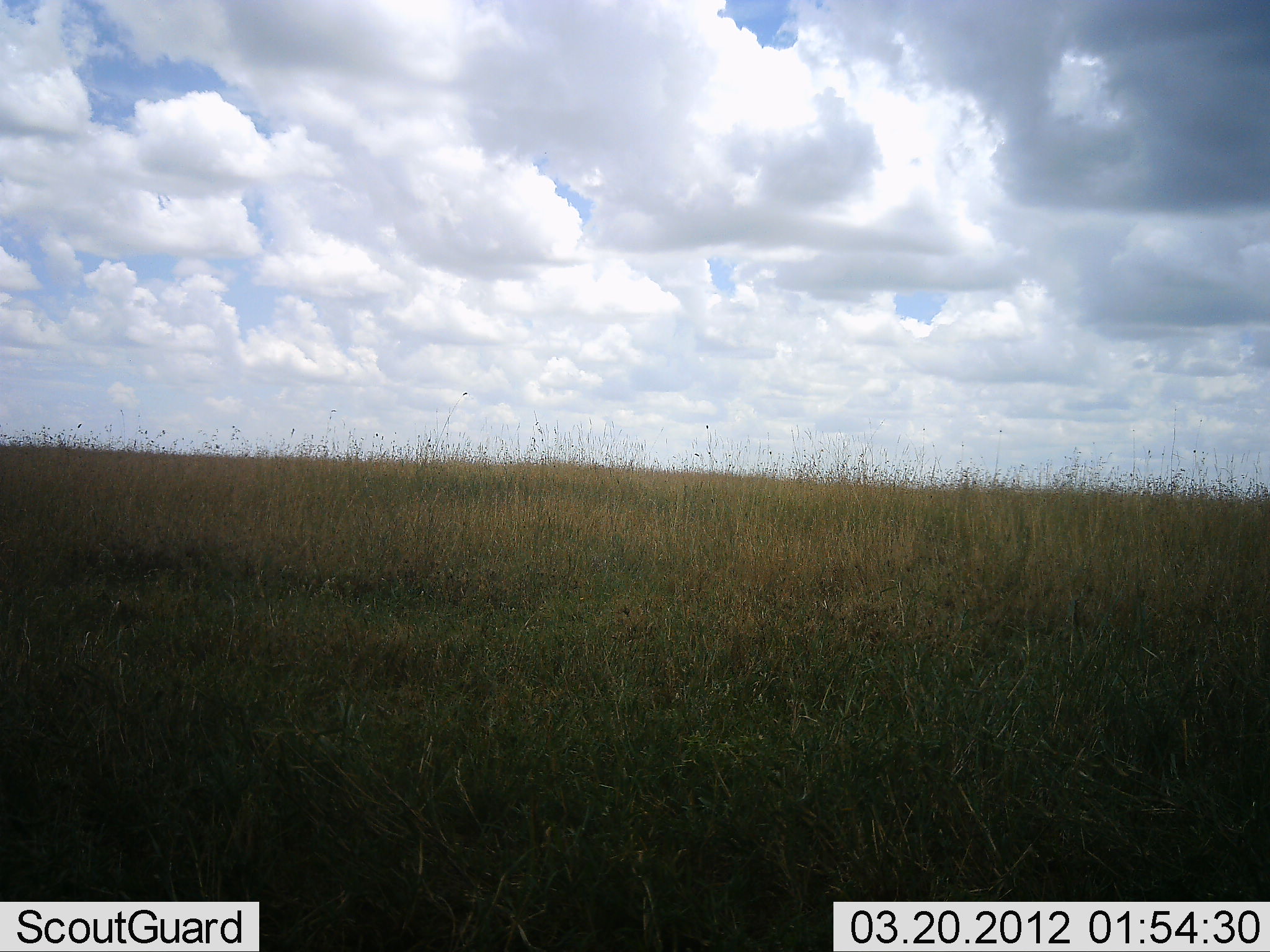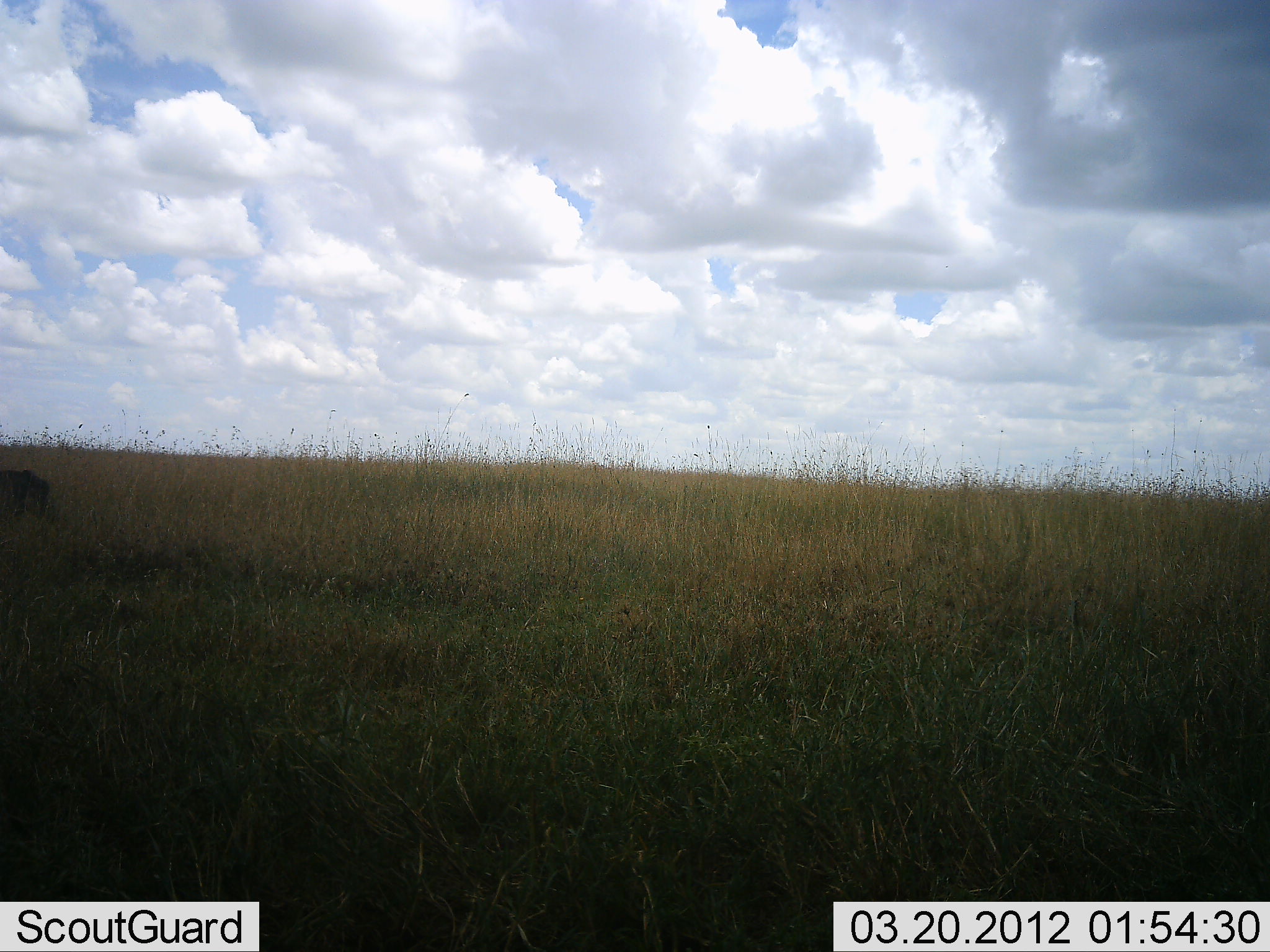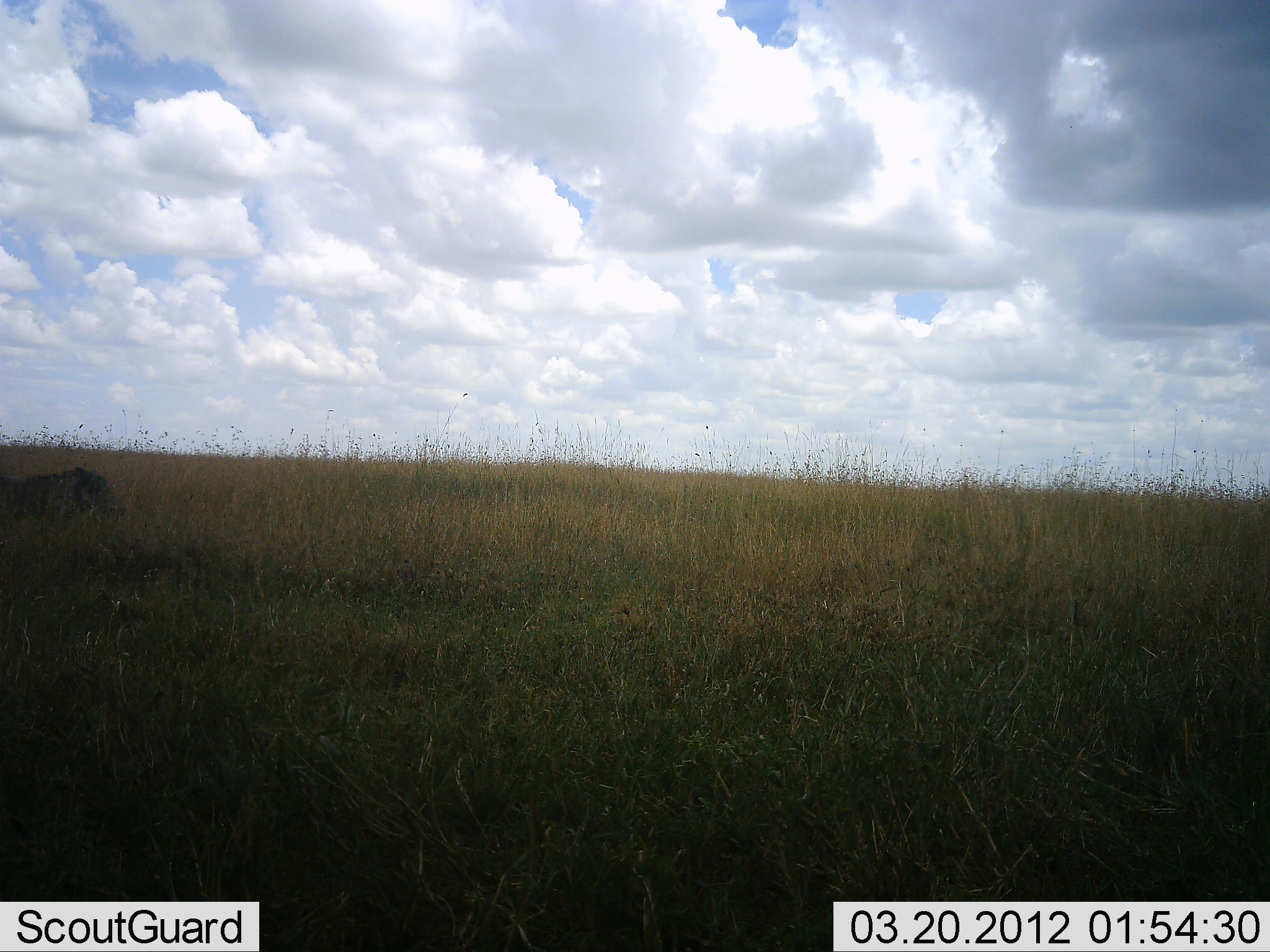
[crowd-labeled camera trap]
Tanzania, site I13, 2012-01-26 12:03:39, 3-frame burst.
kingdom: Animalia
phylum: Chordata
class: Mammalia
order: Artiodactyla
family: Suidae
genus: Phacochoerus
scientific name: Phacochoerus africanus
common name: warthog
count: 1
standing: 0%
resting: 0%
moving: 100%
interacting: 0%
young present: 0%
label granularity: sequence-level